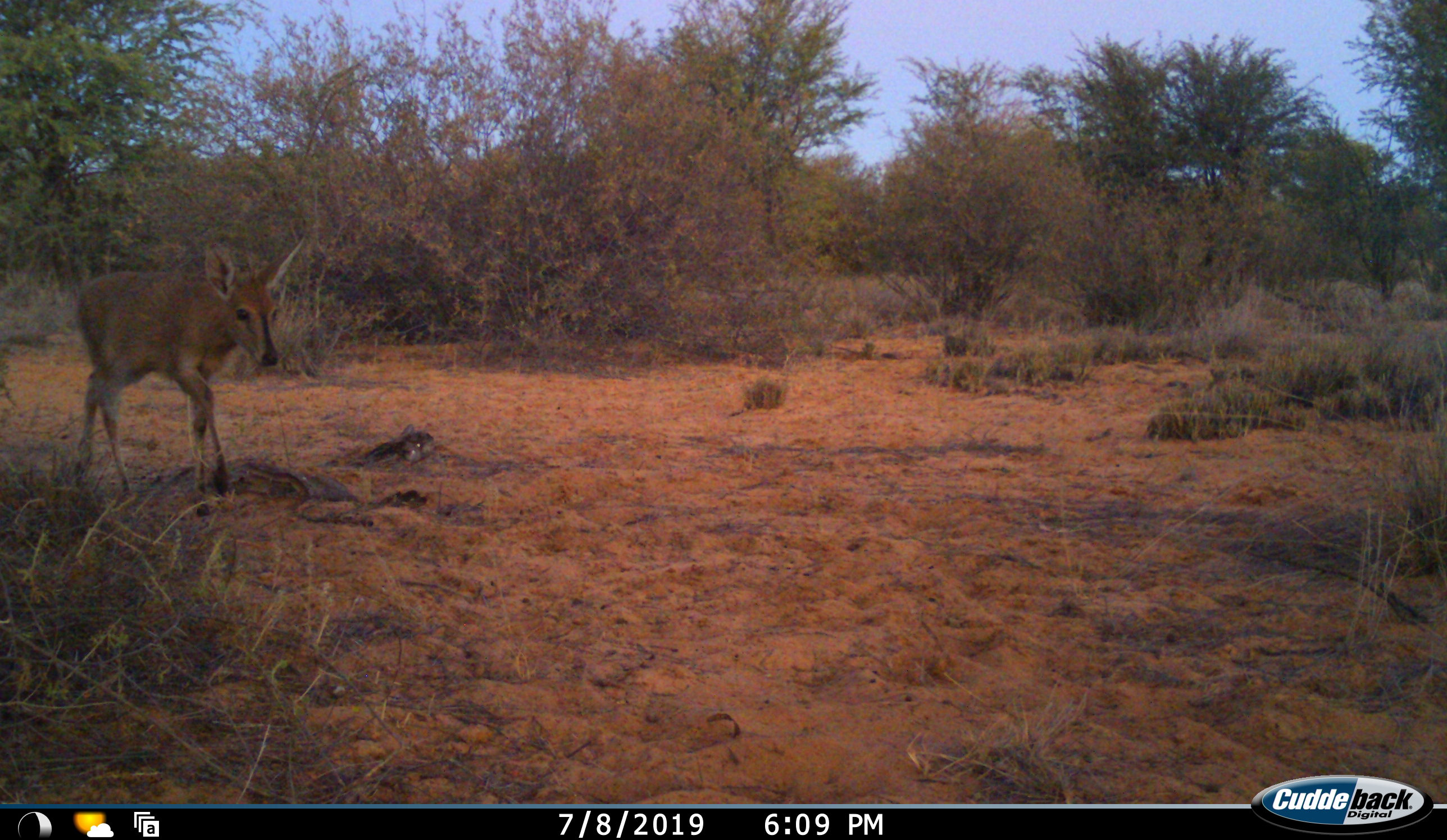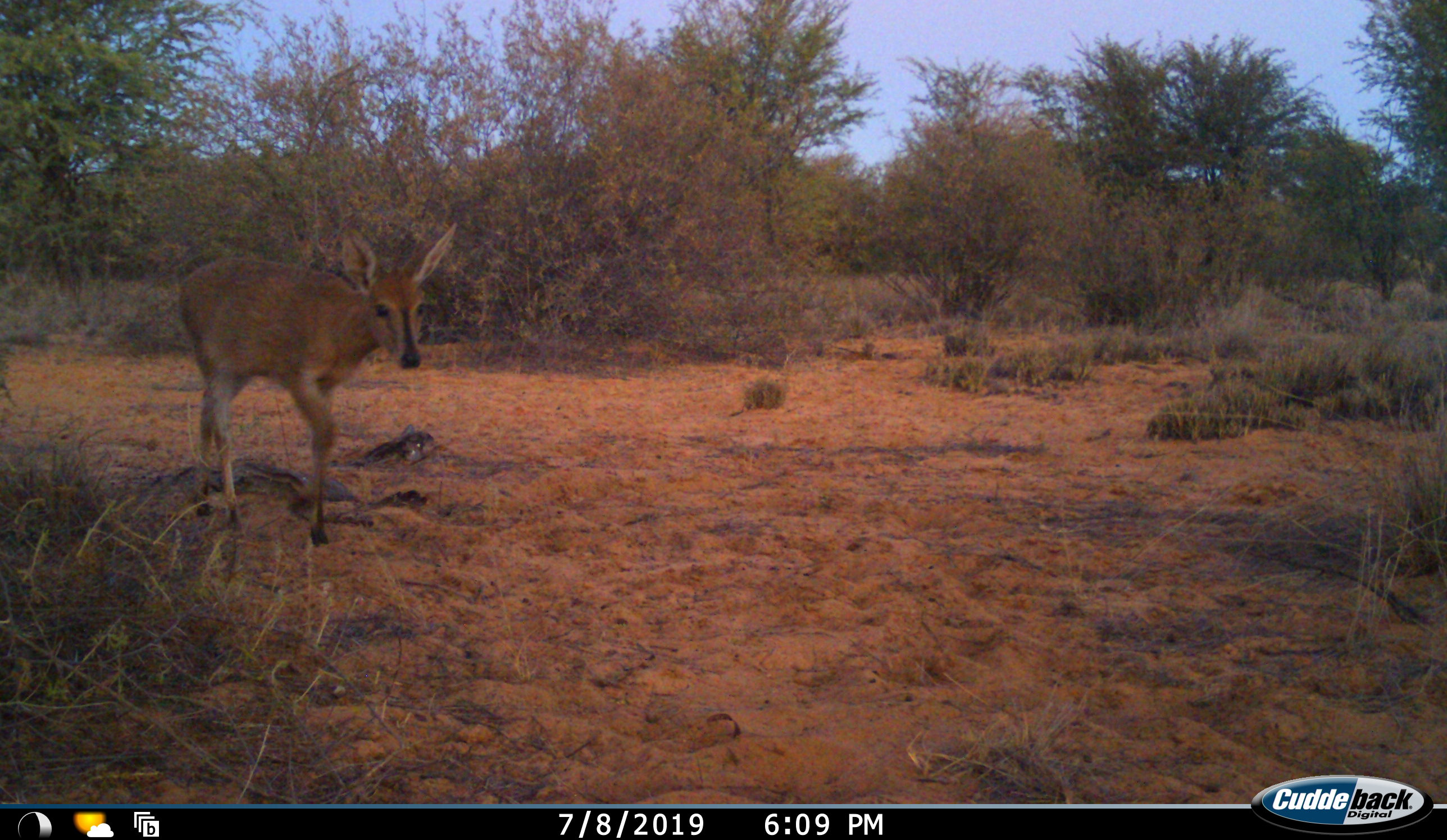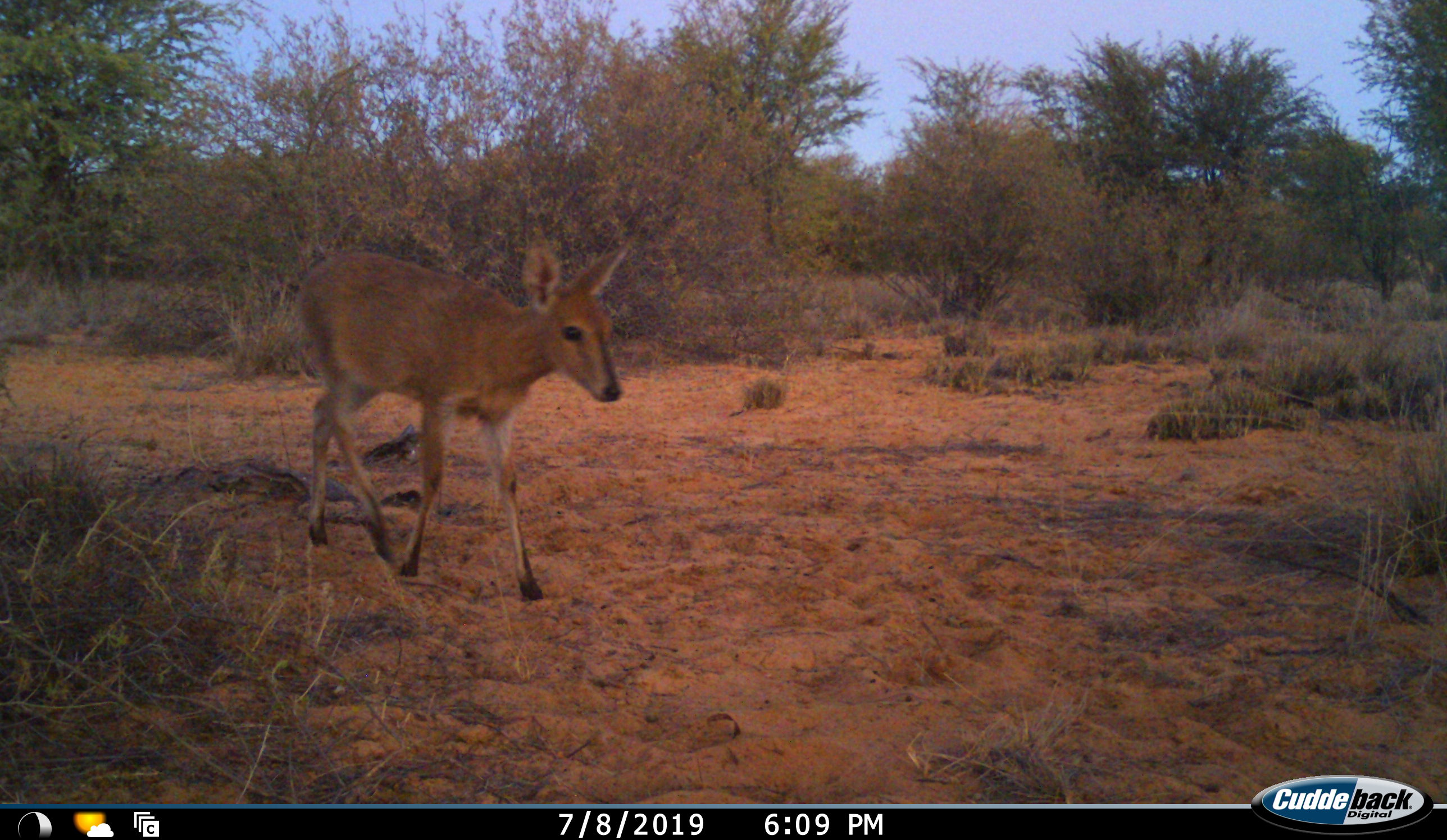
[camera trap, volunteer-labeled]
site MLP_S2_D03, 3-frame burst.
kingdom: Animalia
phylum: Chordata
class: Mammalia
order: Artiodactyla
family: Bovidae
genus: Sylvicapra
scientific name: Sylvicapra grimmia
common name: common duiker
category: duikercommongrey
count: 1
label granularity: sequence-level